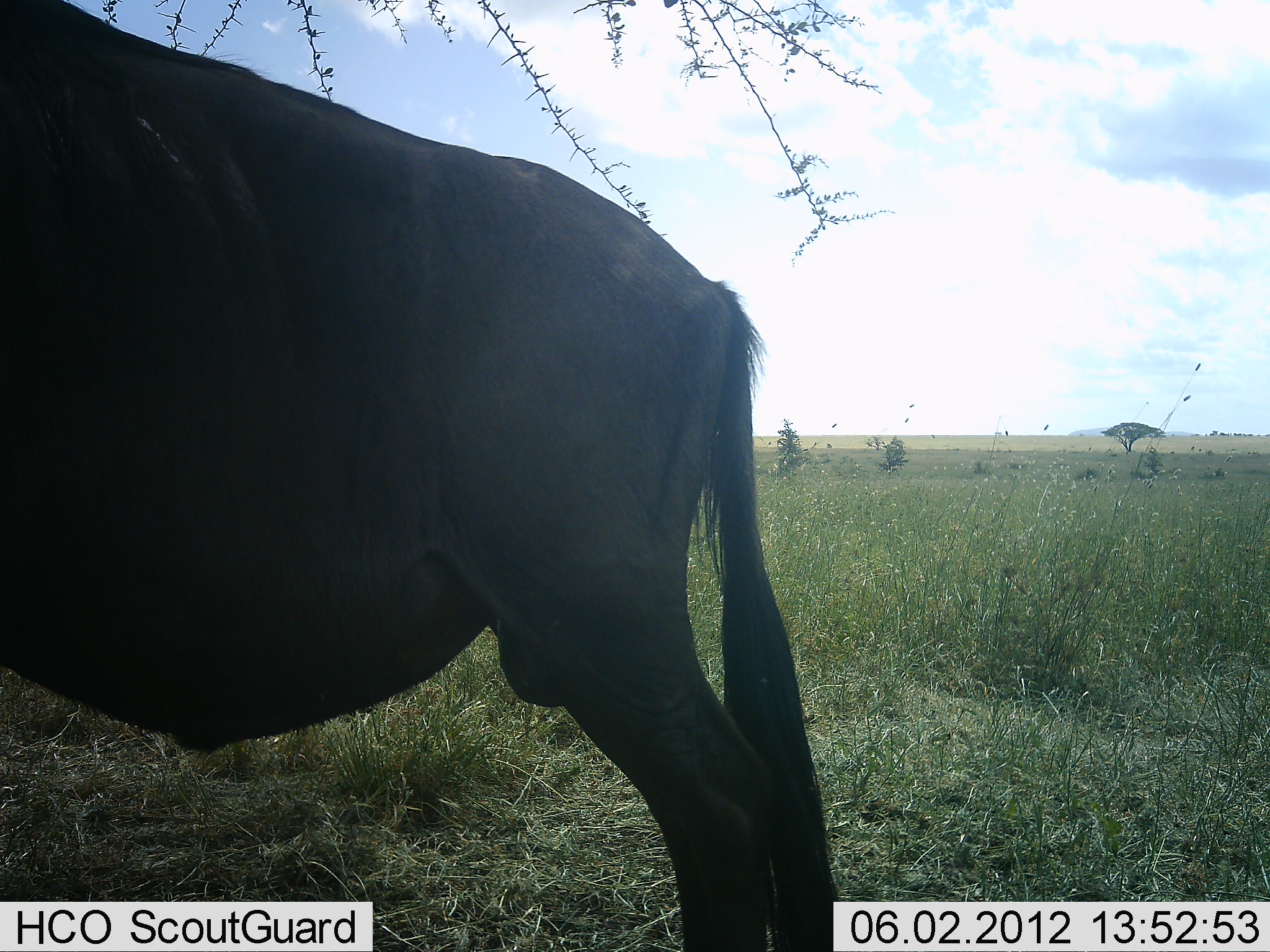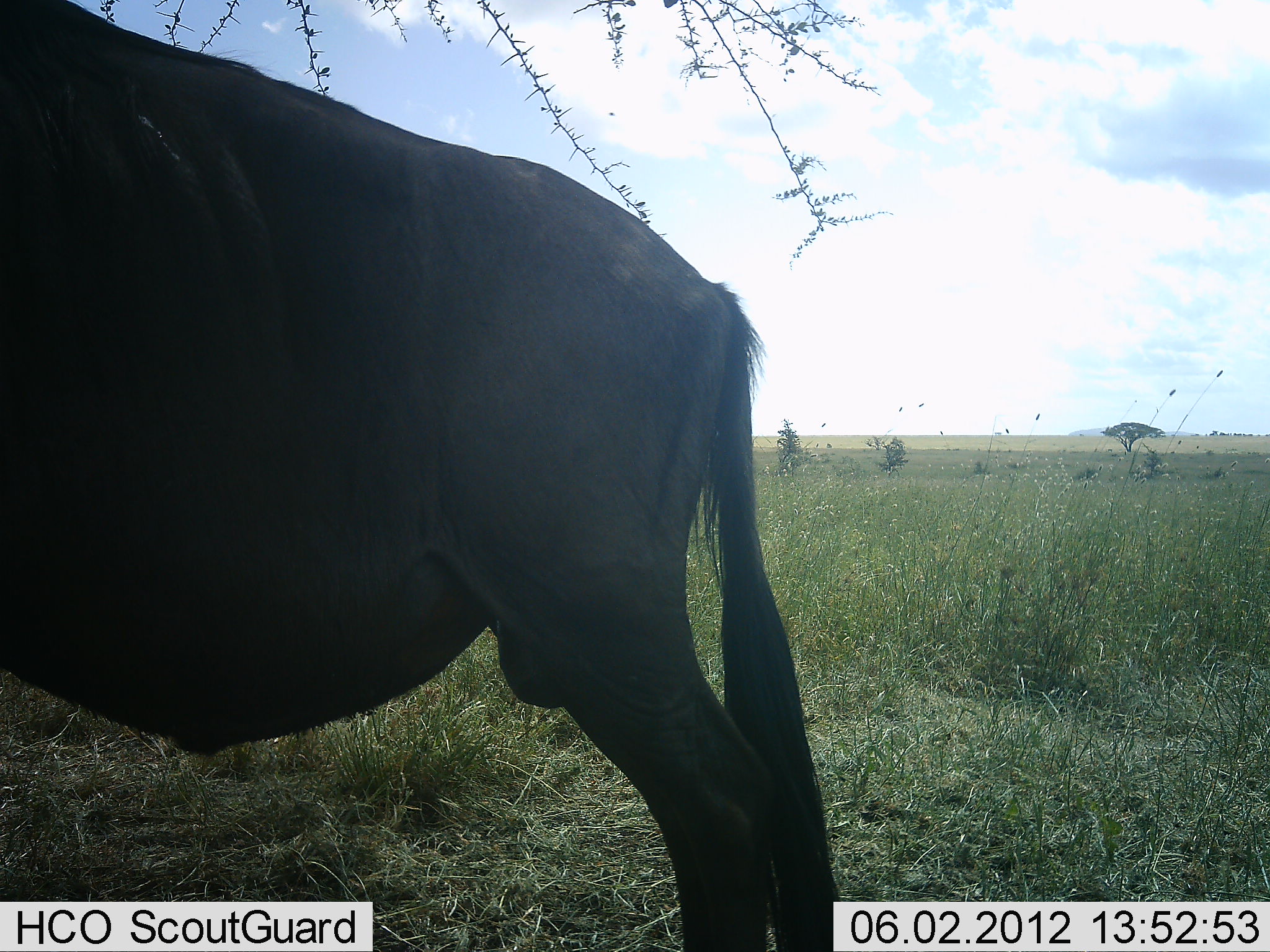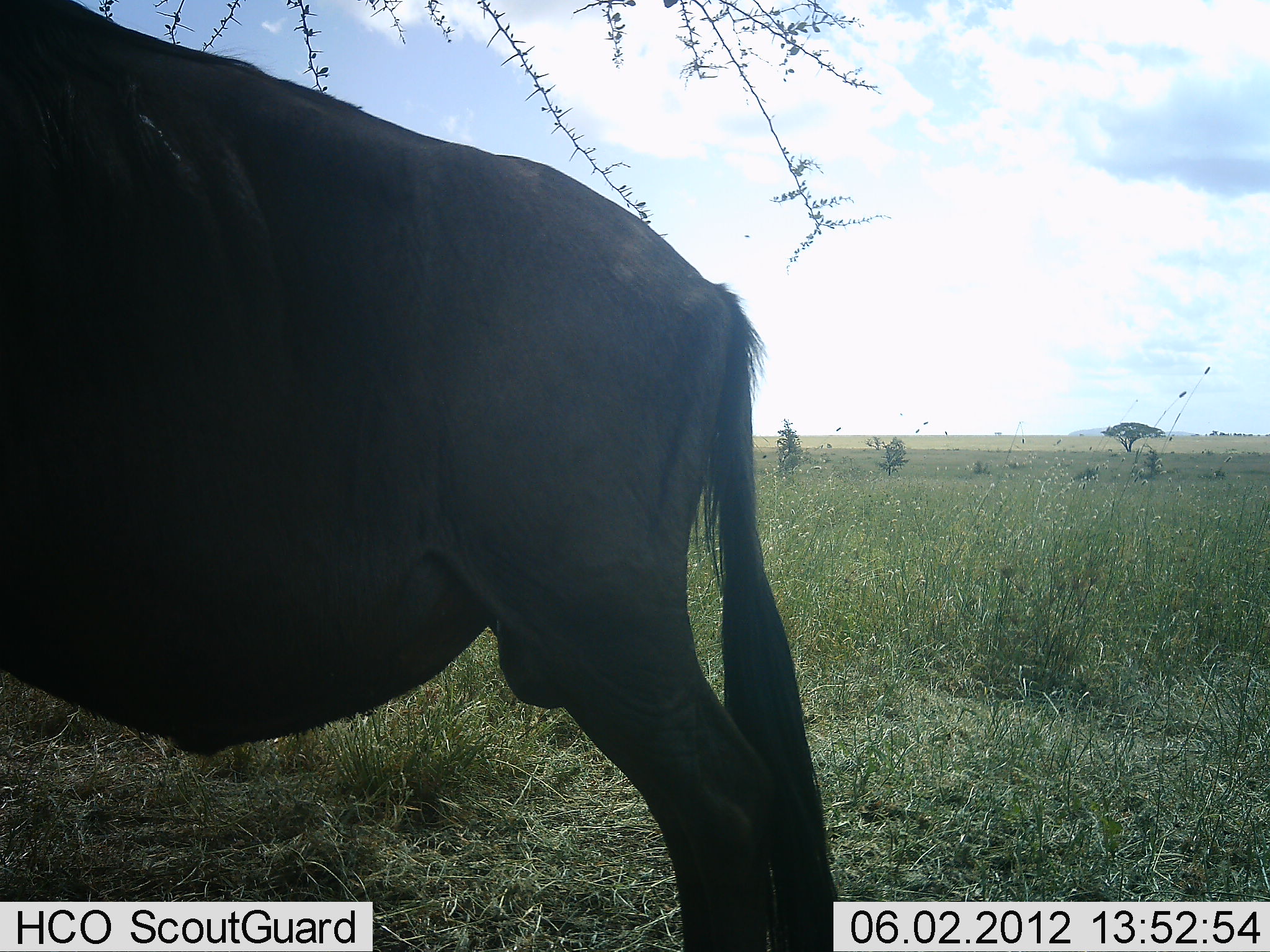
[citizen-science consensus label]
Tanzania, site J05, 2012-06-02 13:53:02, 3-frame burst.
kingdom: Animalia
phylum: Chordata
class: Mammalia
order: Artiodactyla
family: Bovidae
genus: Connochaetes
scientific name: Connochaetes taurinus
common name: blue wildebeest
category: wildebeest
Wildebeest (blue wildebeest) (Connochaetes taurinus), count 1. Behavior (volunteer vote fractions): standing 100%, resting 0%, moving 0%, interacting 0%. Young present (vote fraction): 0%. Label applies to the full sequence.